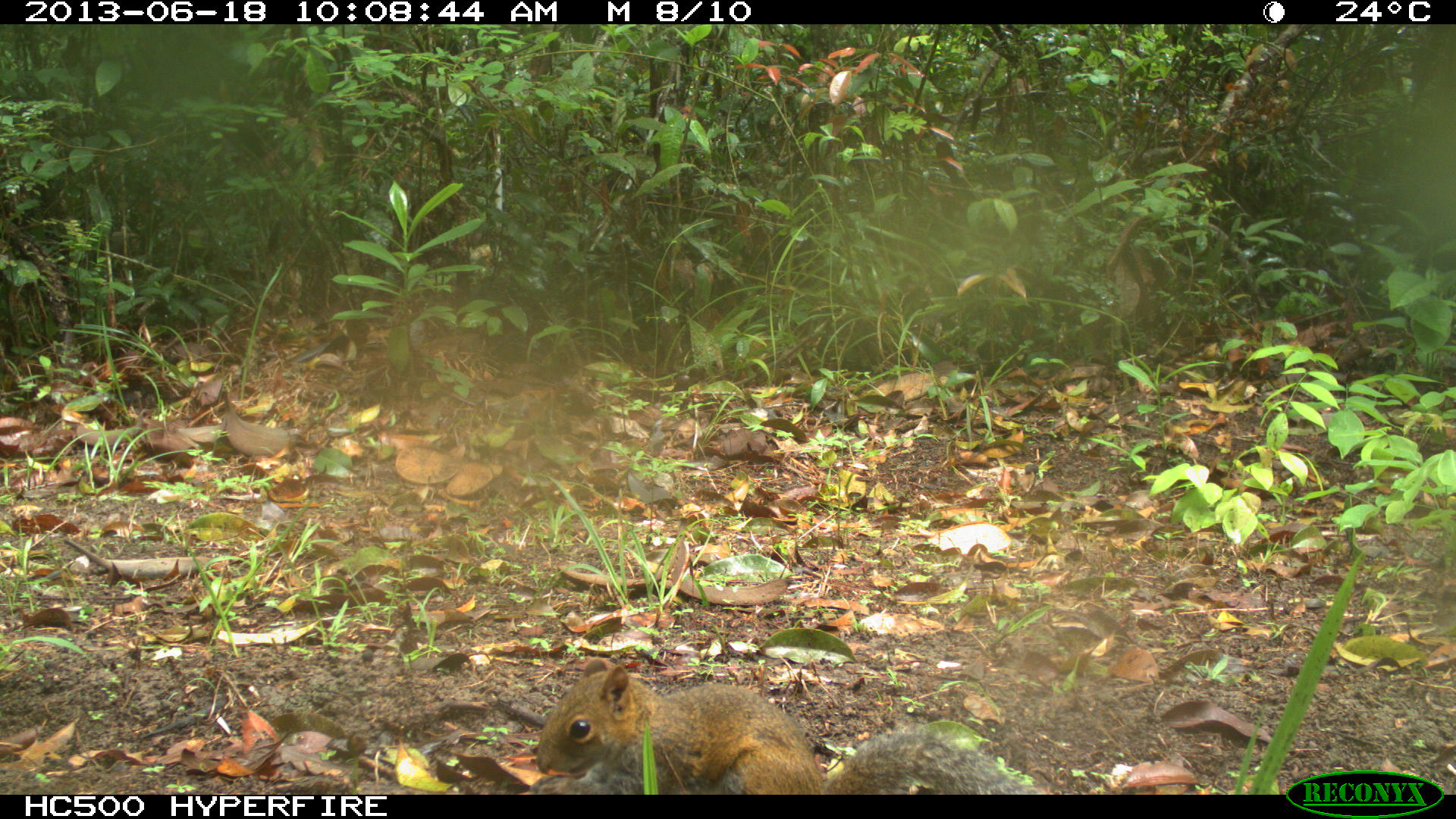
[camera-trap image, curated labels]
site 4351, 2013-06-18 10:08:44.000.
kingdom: Animalia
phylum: Chordata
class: Mammalia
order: Rodentia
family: Sciuridae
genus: Sciurus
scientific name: Sciurus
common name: squirrel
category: sciurus sp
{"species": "sciurus sp (squirrel) (Sciurus)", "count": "1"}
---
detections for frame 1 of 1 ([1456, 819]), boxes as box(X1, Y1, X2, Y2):
sciurus sp: box(532, 657, 1049, 792)